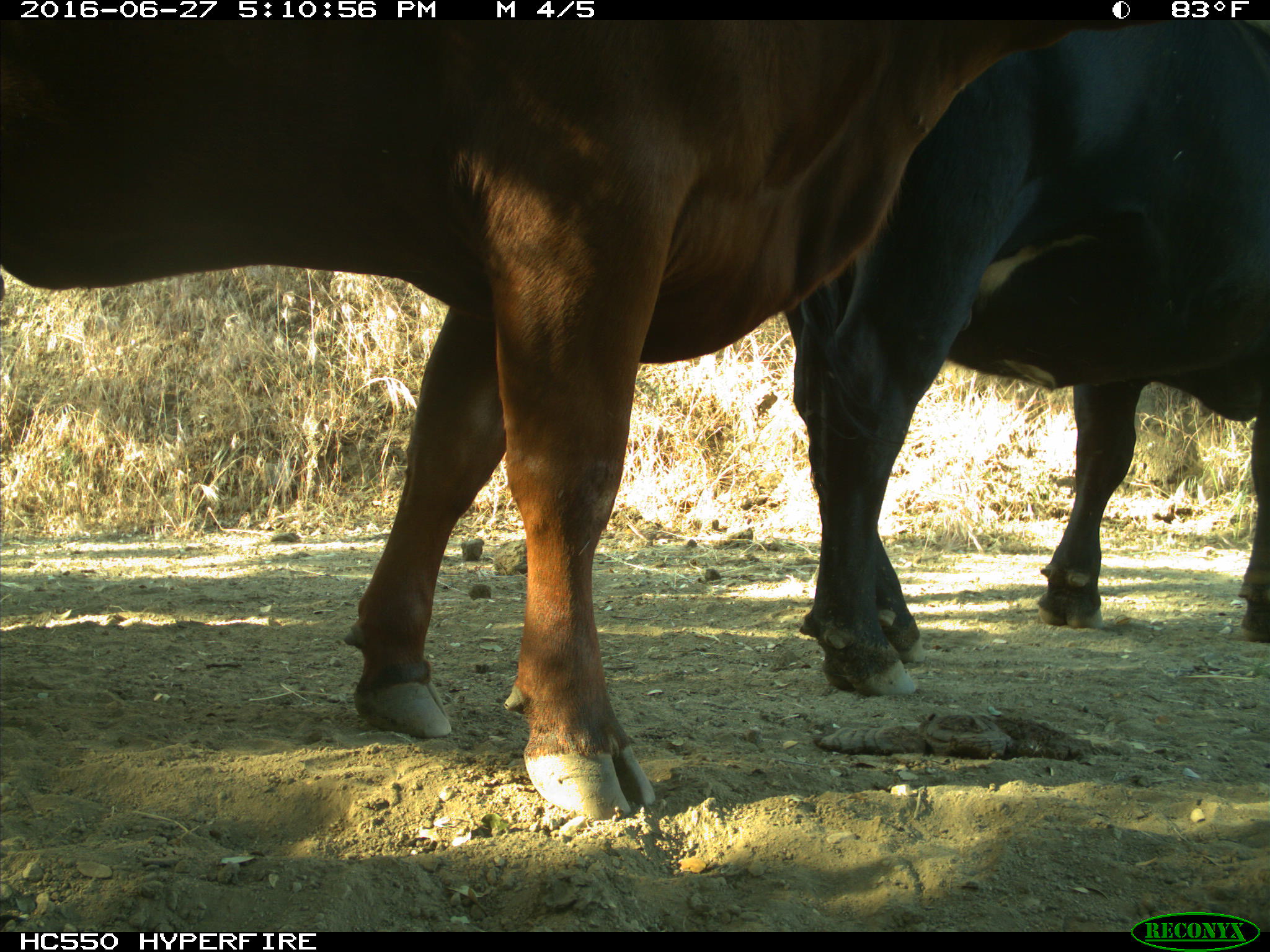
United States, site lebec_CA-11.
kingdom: Animalia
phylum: Chordata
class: Mammalia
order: Artiodactyla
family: Bovidae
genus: Bos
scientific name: Bos taurus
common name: domestic cow